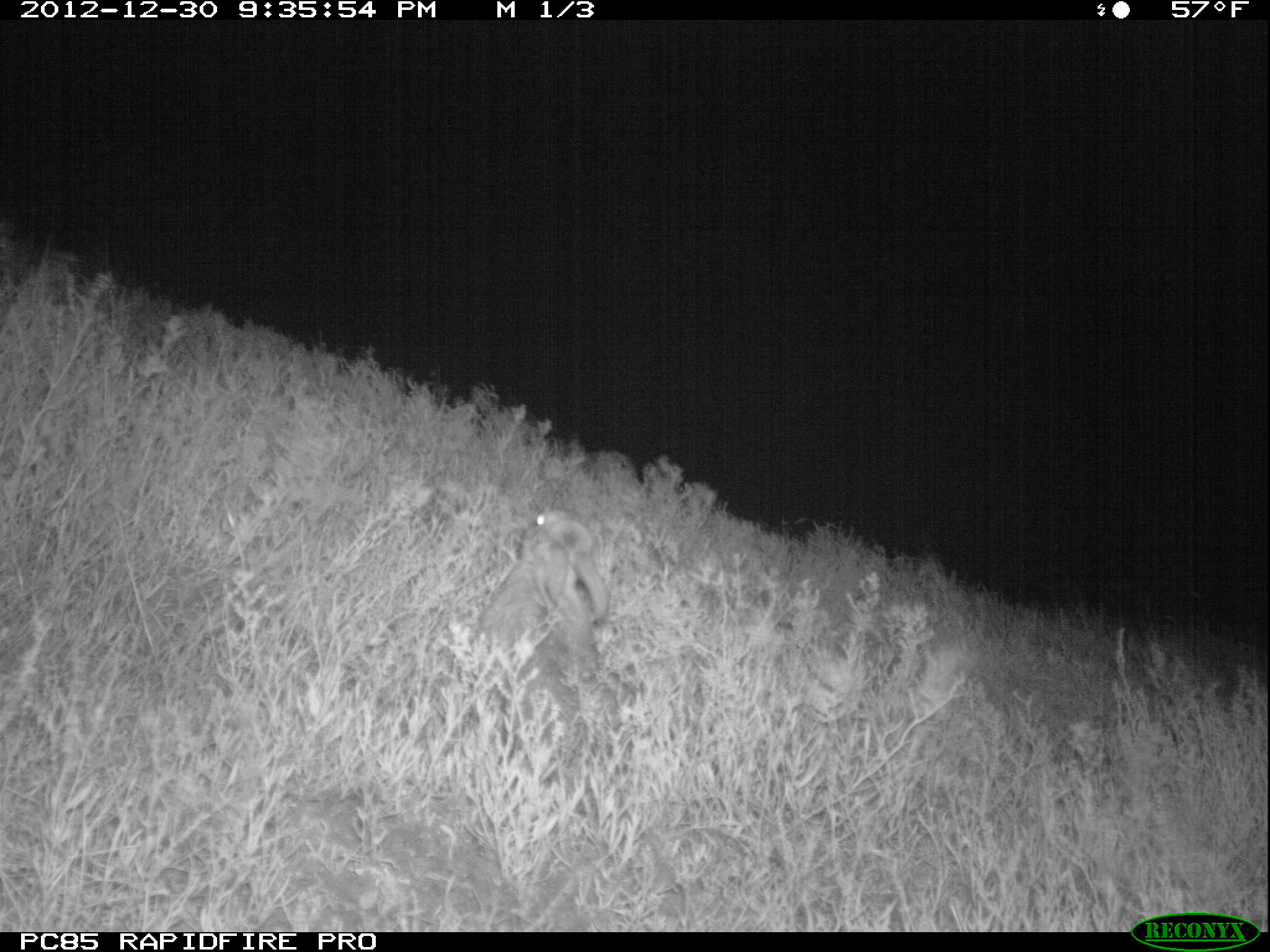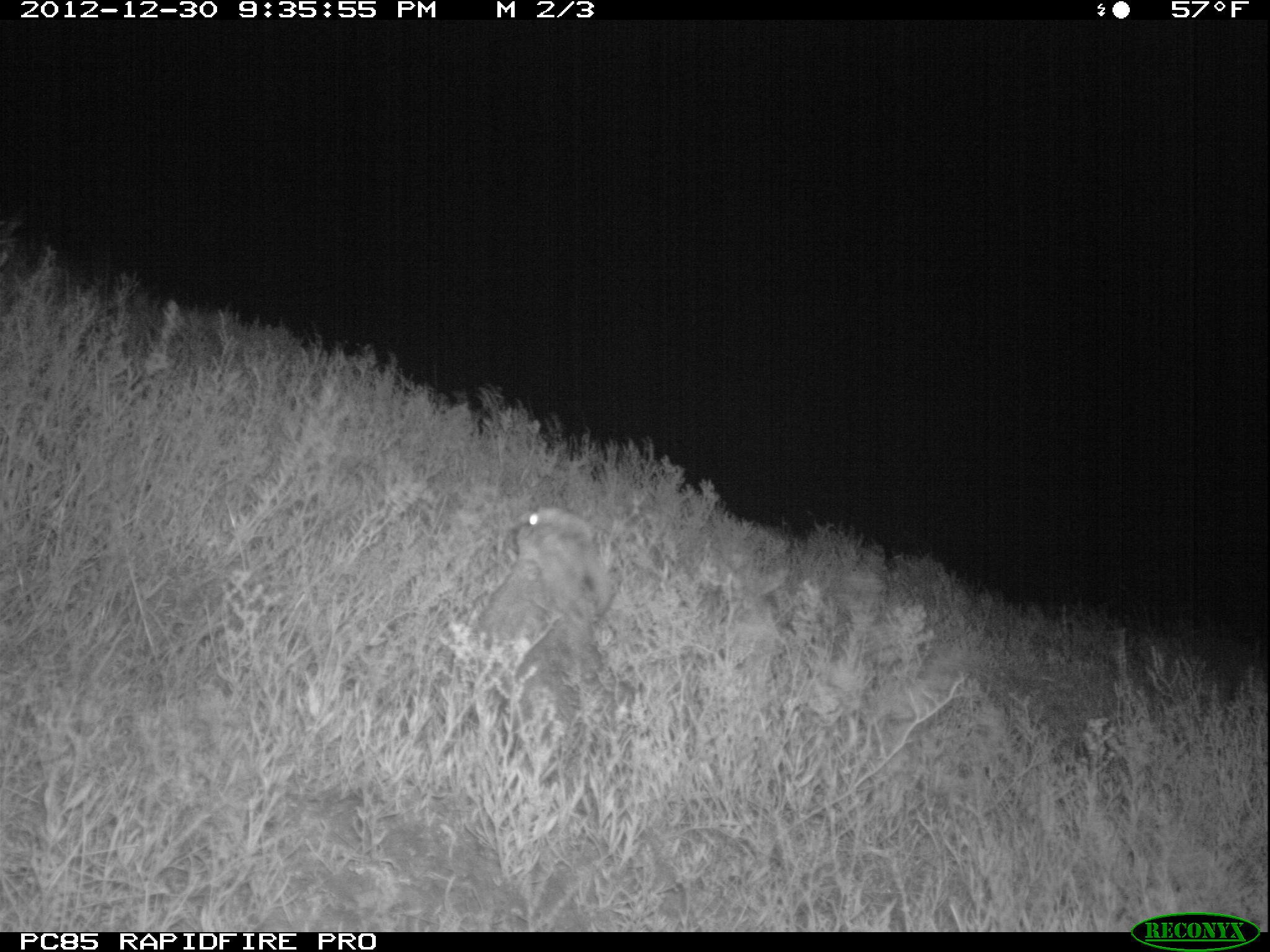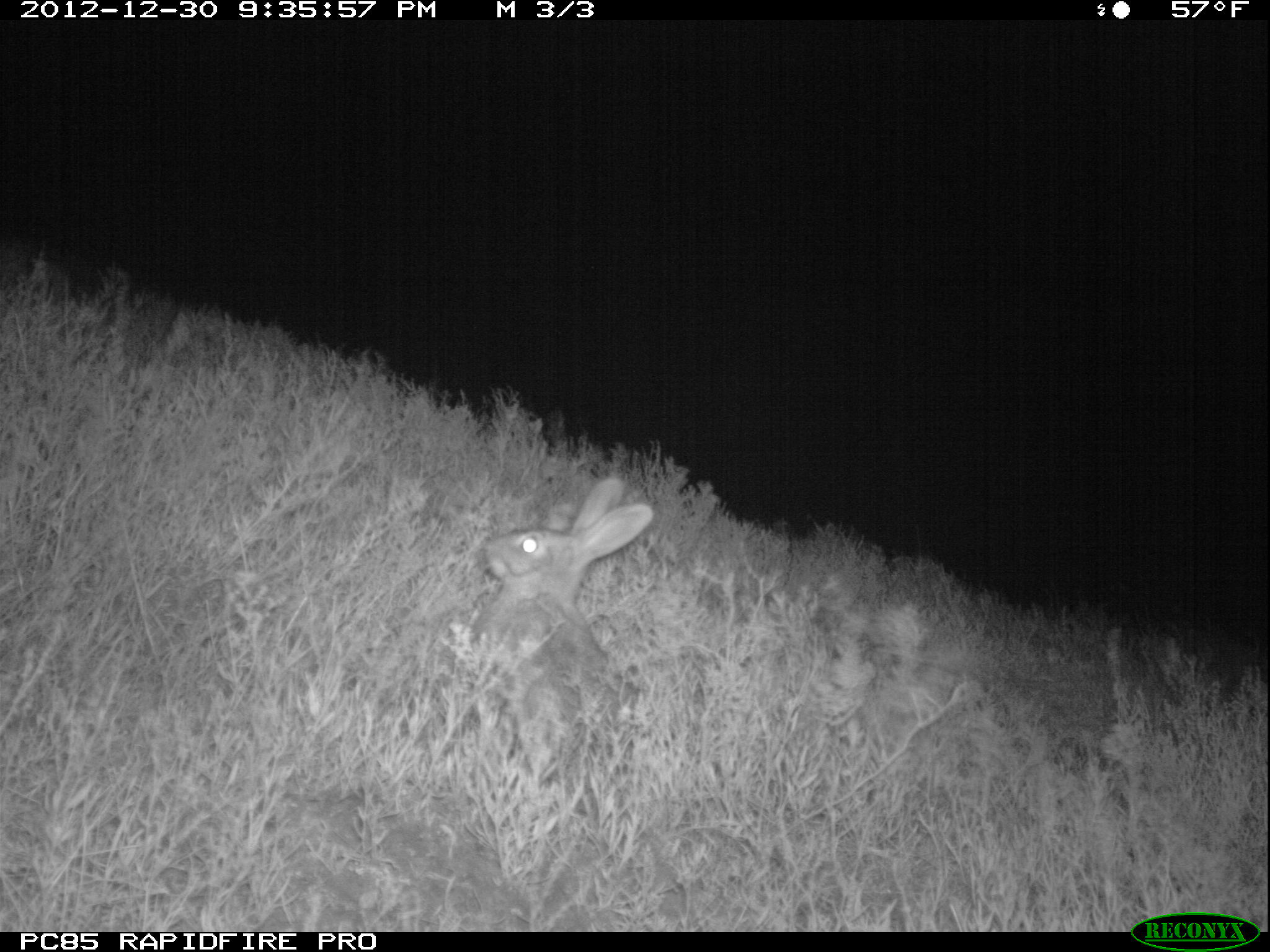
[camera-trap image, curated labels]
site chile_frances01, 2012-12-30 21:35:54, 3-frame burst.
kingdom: Animalia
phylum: Chordata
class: Mammalia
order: Lagomorpha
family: Leporidae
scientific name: Leporidae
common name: rabbits and hares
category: rabbit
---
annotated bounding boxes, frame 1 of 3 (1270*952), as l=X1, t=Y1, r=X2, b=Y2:
rabbit: l=471, t=505, r=613, b=732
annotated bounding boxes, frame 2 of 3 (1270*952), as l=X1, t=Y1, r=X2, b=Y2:
rabbit: l=476, t=505, r=616, b=698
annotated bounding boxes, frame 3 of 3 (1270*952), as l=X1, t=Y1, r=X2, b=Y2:
rabbit: l=461, t=476, r=653, b=778